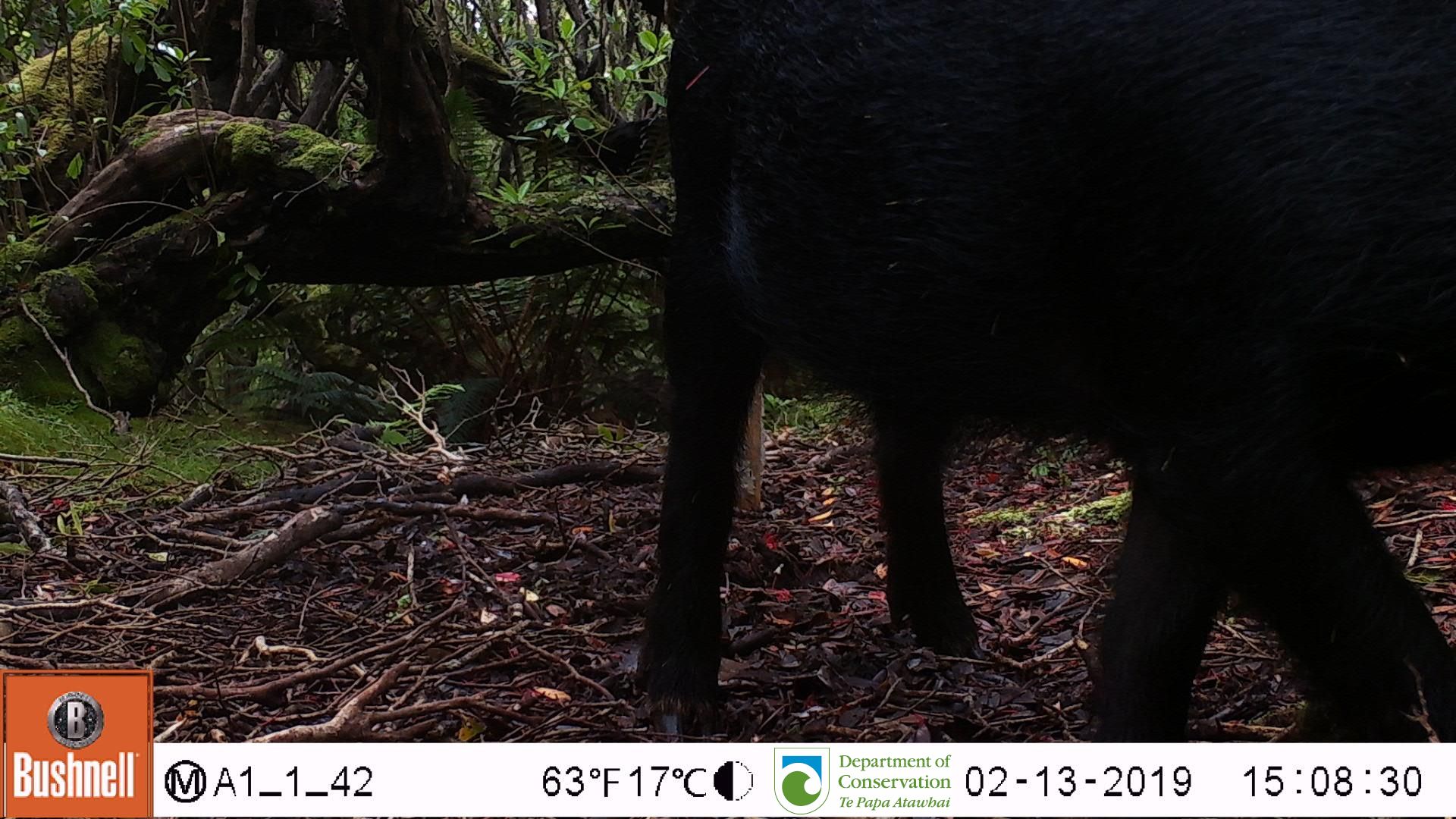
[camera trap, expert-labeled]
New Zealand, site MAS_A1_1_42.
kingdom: Animalia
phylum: Chordata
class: Mammalia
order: Artiodactyla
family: Suidae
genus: Sus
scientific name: Sus scrofa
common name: pig